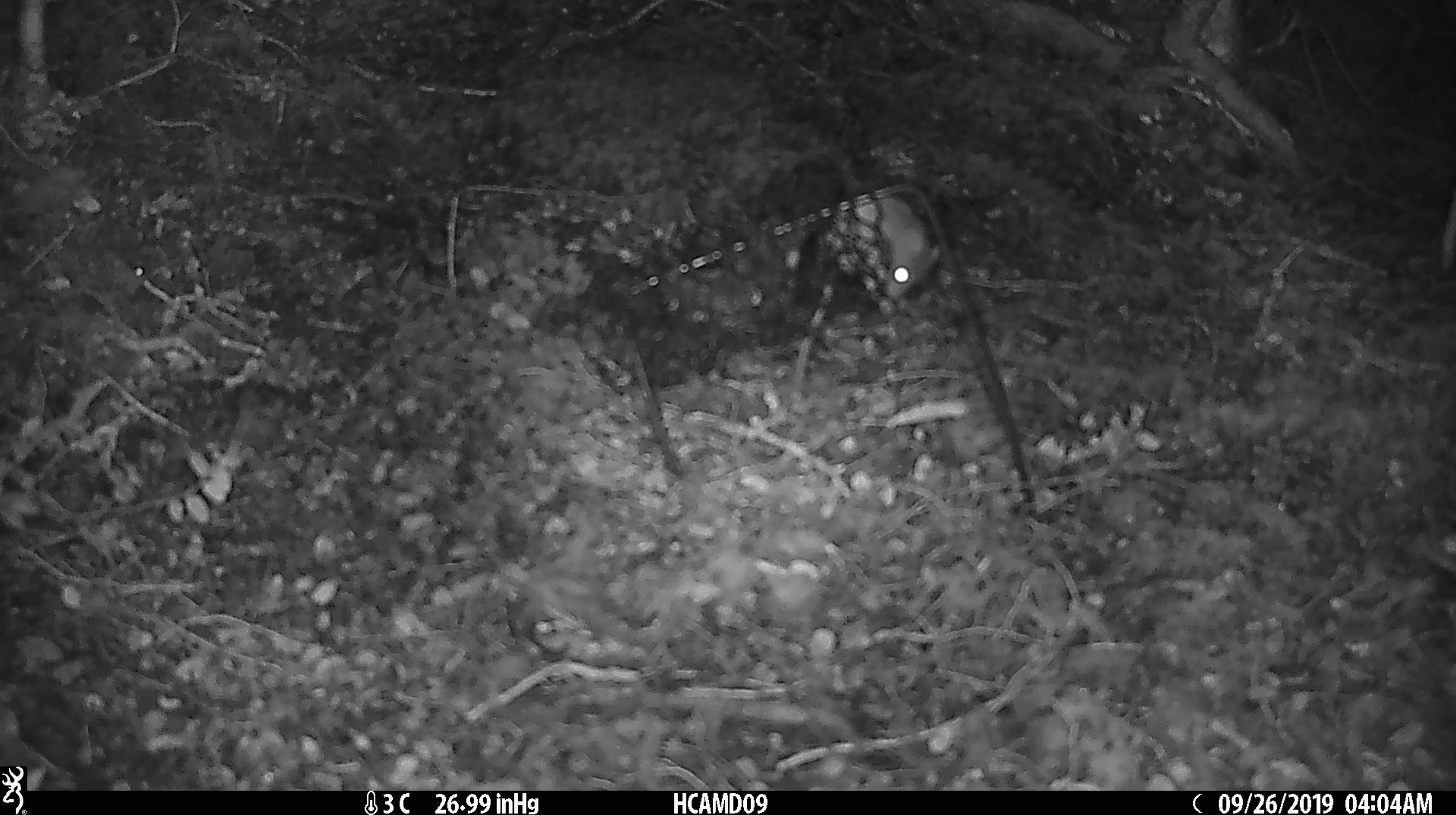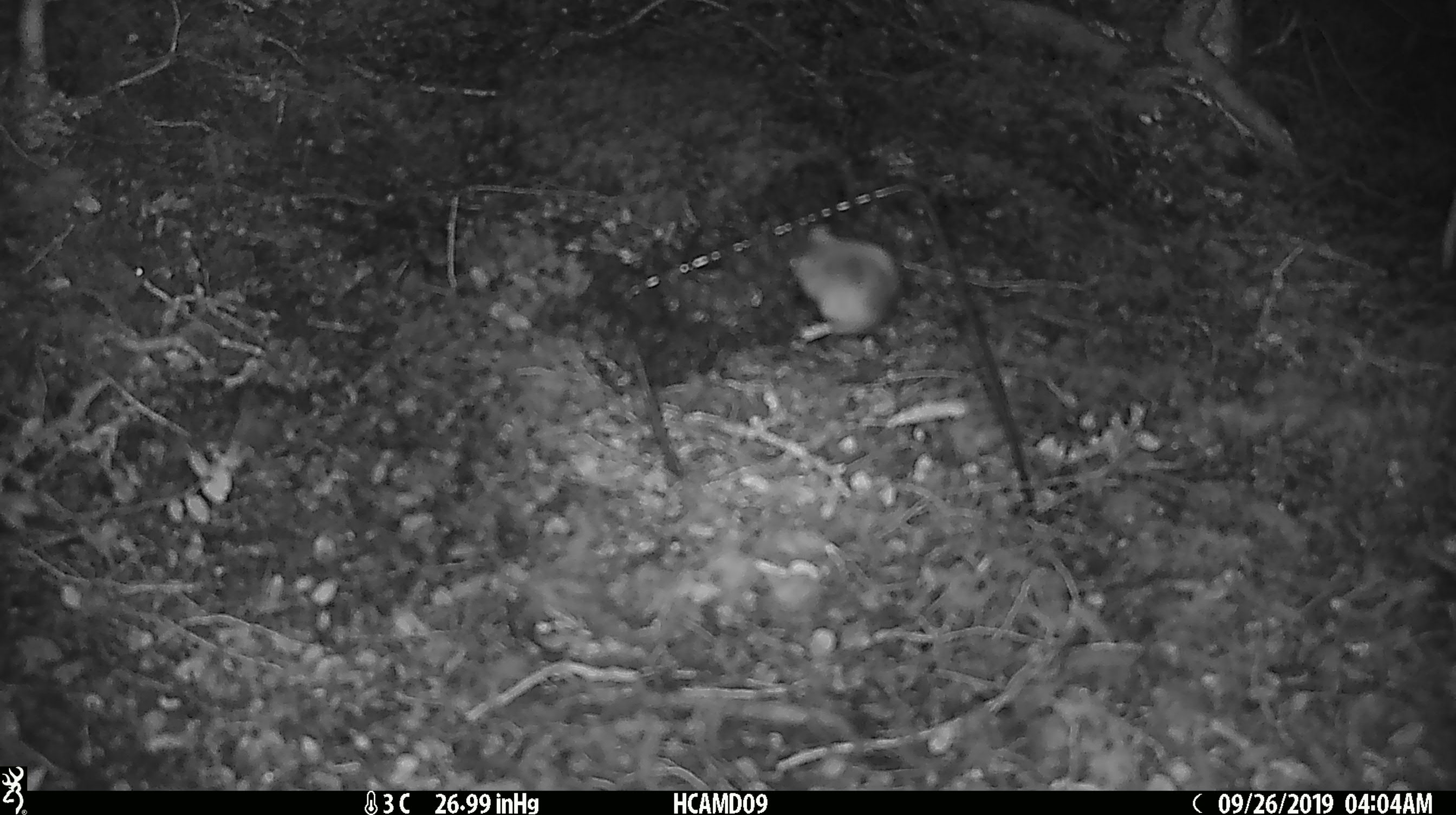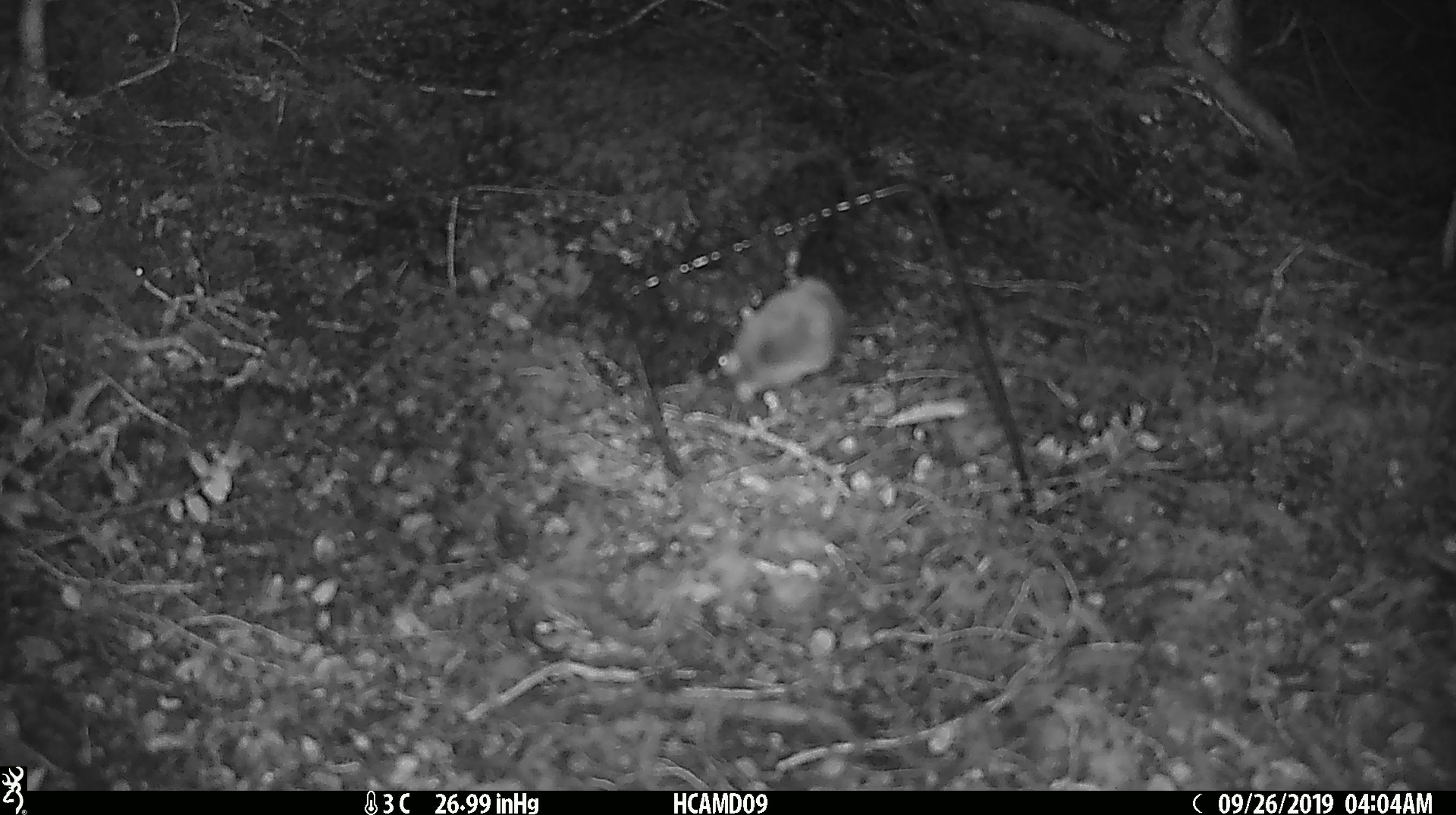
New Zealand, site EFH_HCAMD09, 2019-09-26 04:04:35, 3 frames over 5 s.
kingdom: Animalia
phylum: Chordata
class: Mammalia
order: Rodentia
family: Muridae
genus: Mus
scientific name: Mus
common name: mouse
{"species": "mouse (Mus)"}